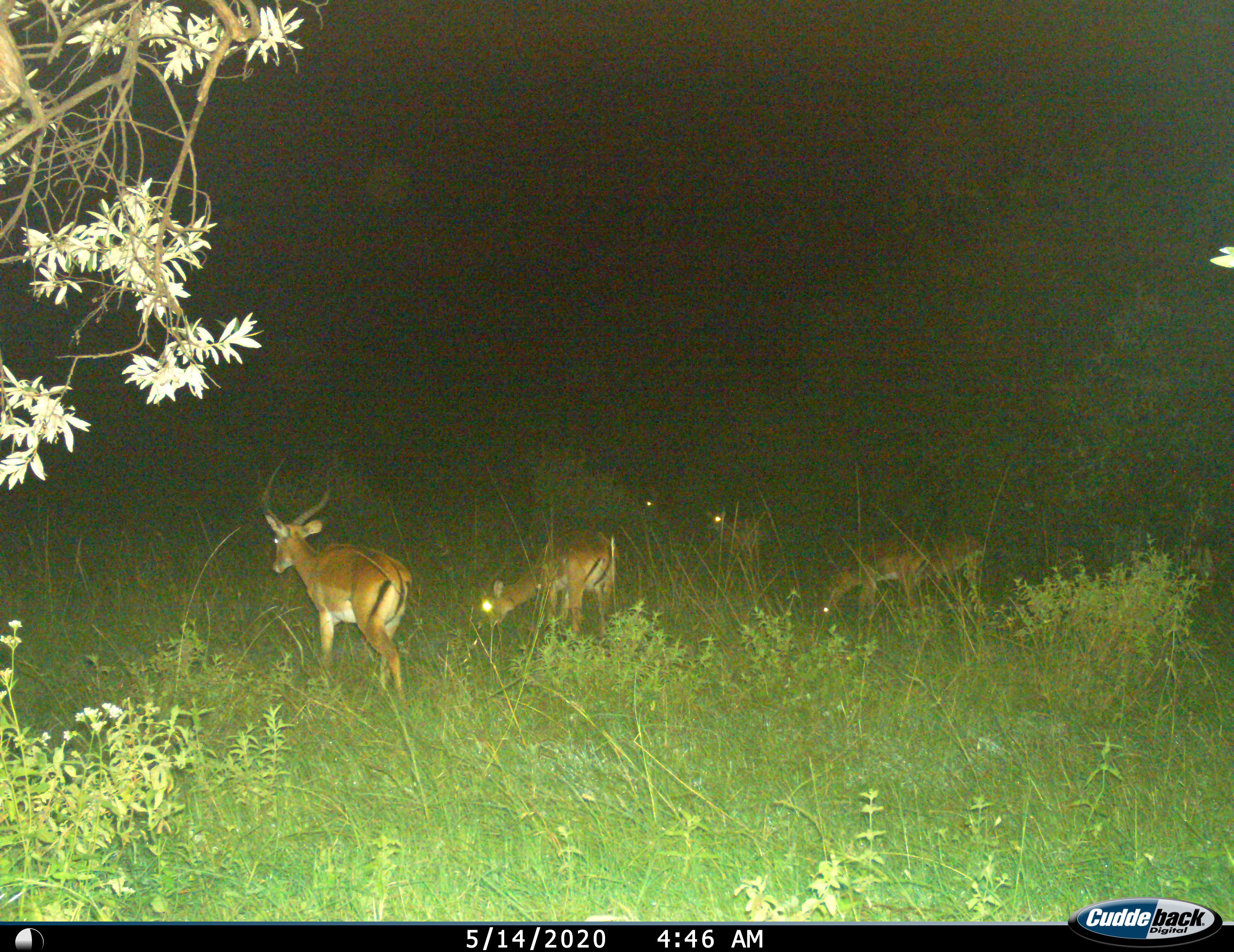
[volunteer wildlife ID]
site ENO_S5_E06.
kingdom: Animalia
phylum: Chordata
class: Mammalia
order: Artiodactyla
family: Bovidae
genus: Aepyceros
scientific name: Aepyceros melampus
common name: impala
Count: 6.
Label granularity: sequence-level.